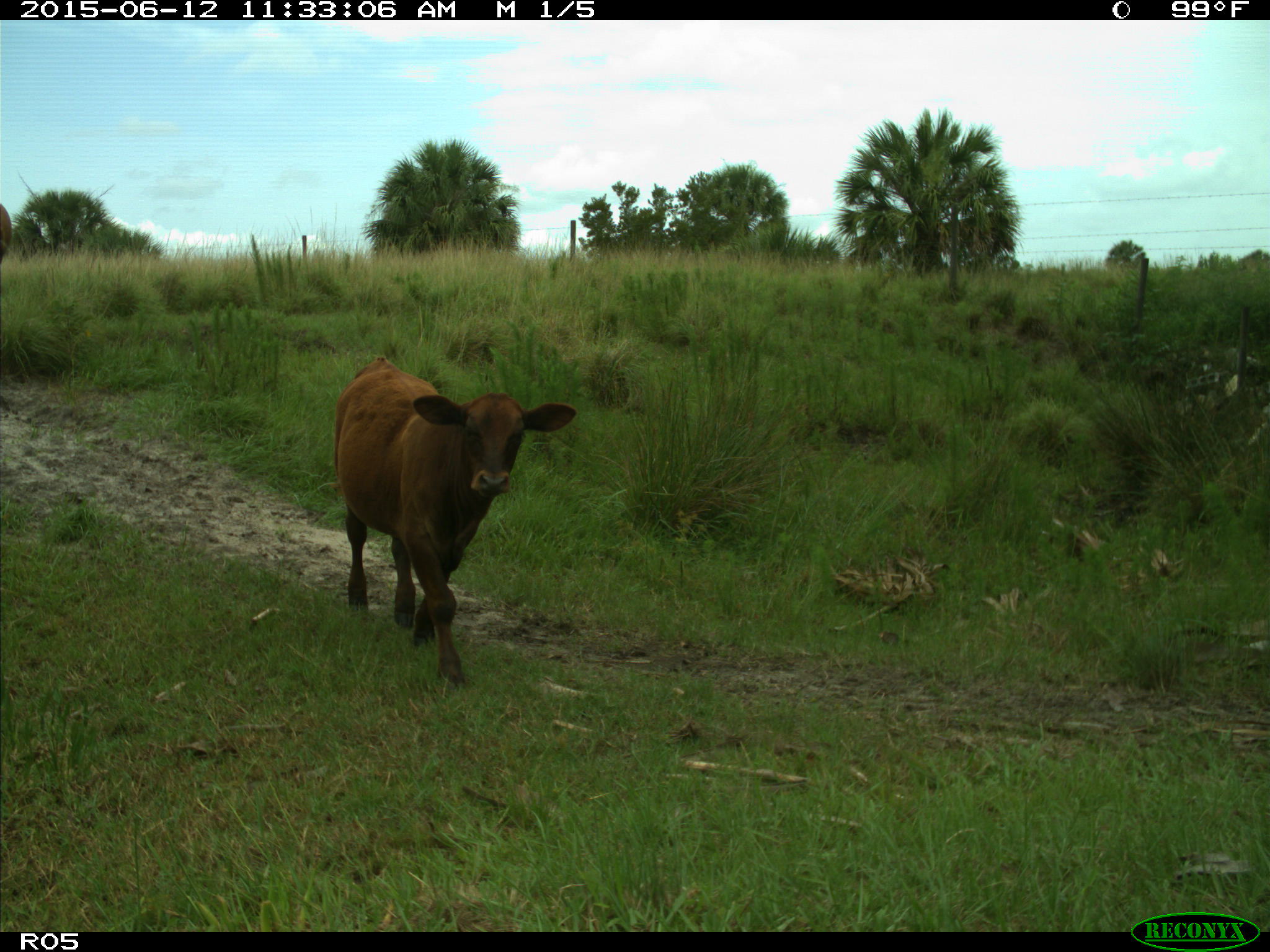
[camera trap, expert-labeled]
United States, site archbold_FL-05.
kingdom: Animalia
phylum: Chordata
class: Mammalia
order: Artiodactyla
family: Bovidae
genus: Bos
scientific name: Bos taurus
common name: domestic cow